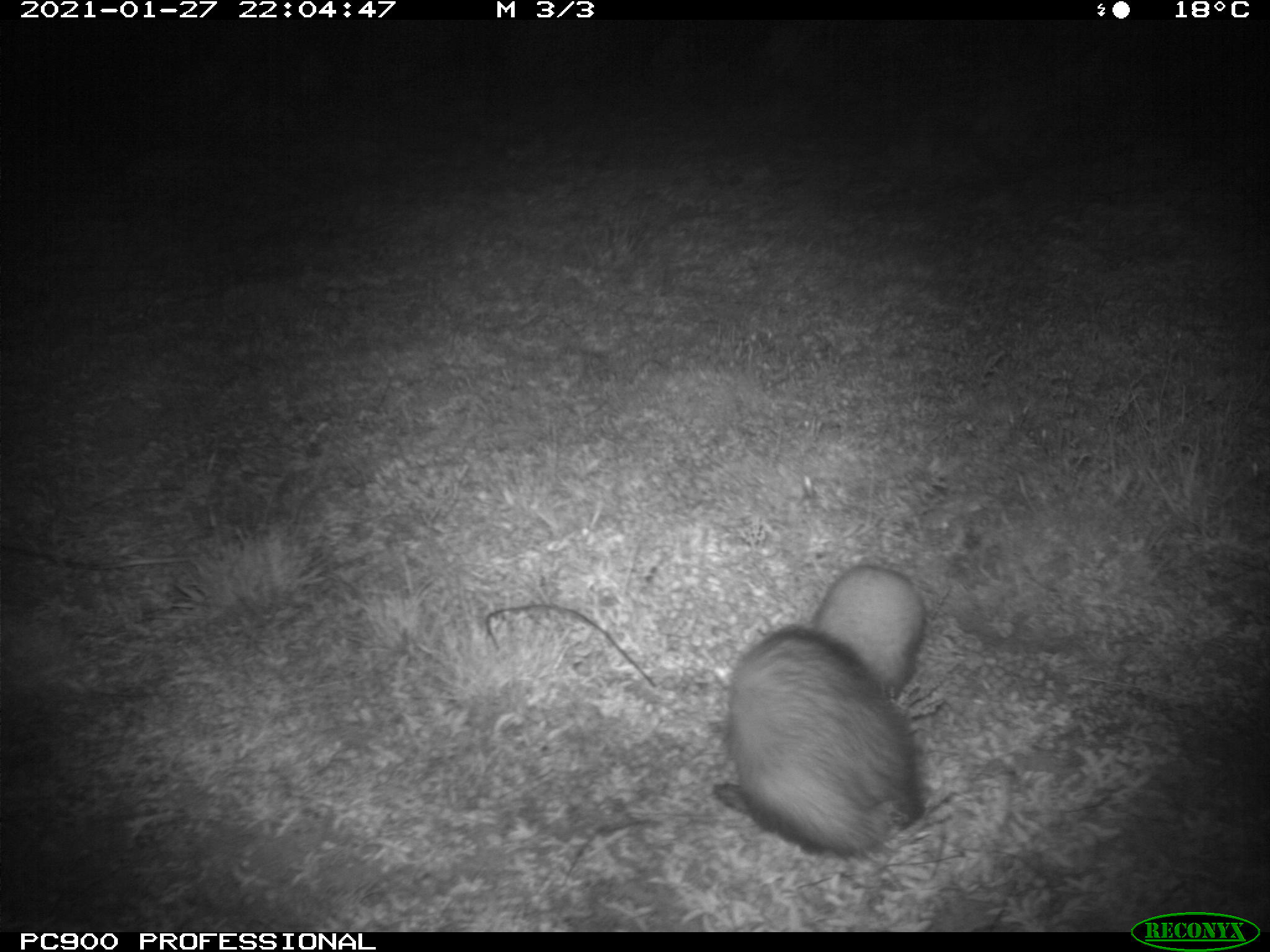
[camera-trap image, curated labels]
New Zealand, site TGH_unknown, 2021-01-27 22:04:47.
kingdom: Animalia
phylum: Chordata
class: Mammalia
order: Carnivora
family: Mustelidae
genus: Mustela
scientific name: Mustela furo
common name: ferret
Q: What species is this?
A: Ferret (Mustela furo).